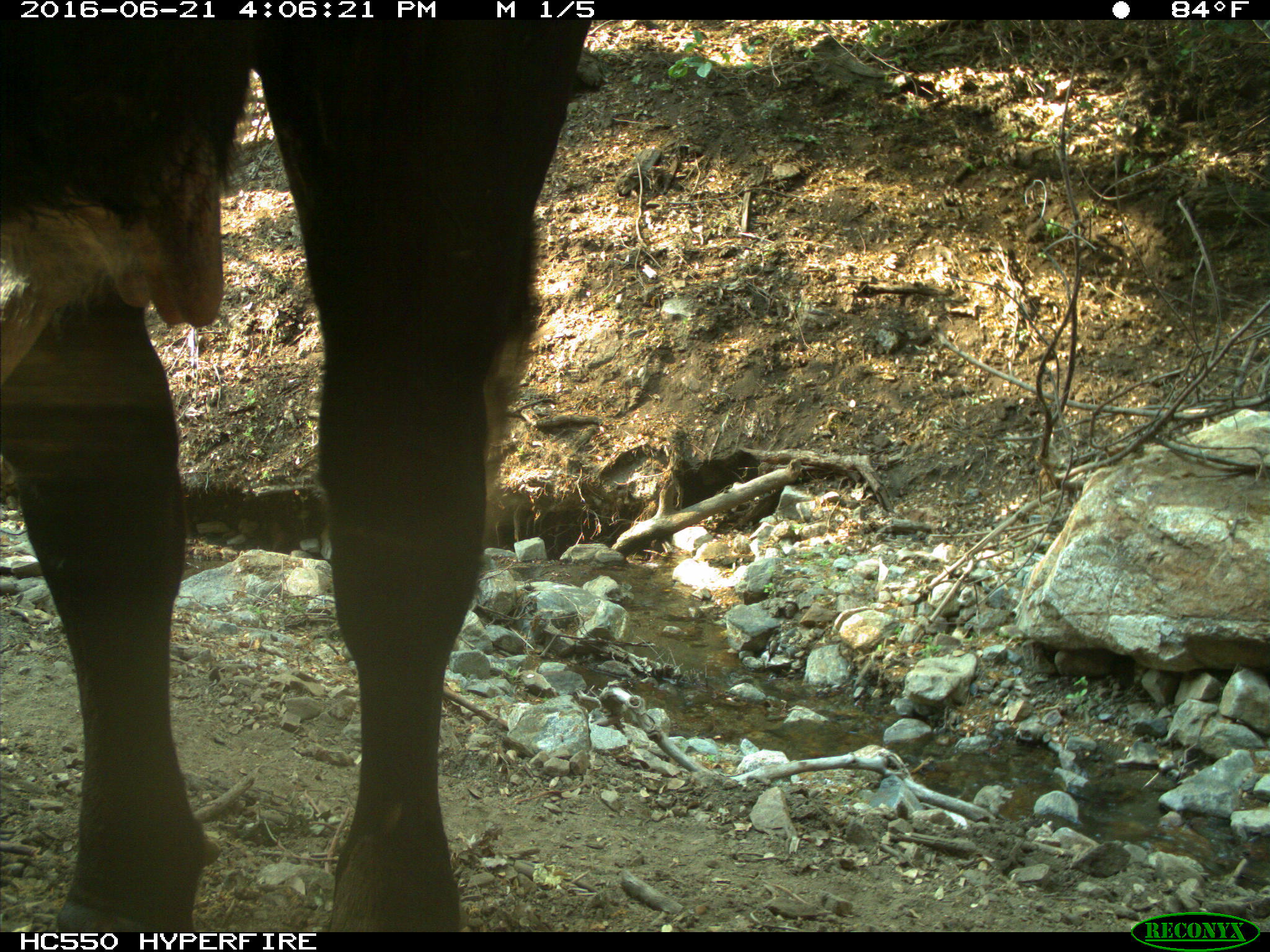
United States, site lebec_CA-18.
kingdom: Animalia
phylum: Chordata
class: Mammalia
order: Artiodactyla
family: Bovidae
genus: Bos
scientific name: Bos taurus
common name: domestic cow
Bos taurus (domestic cow).